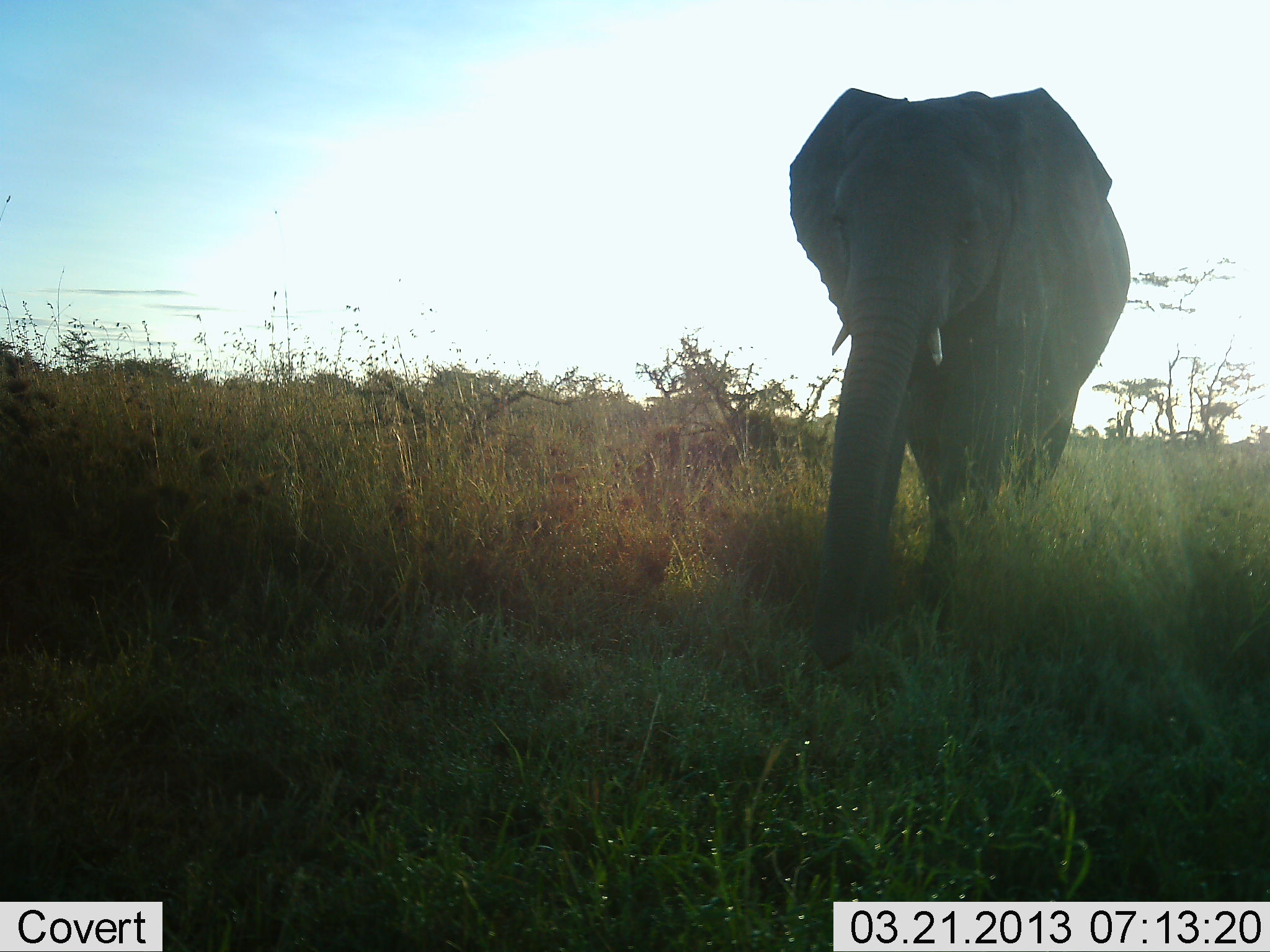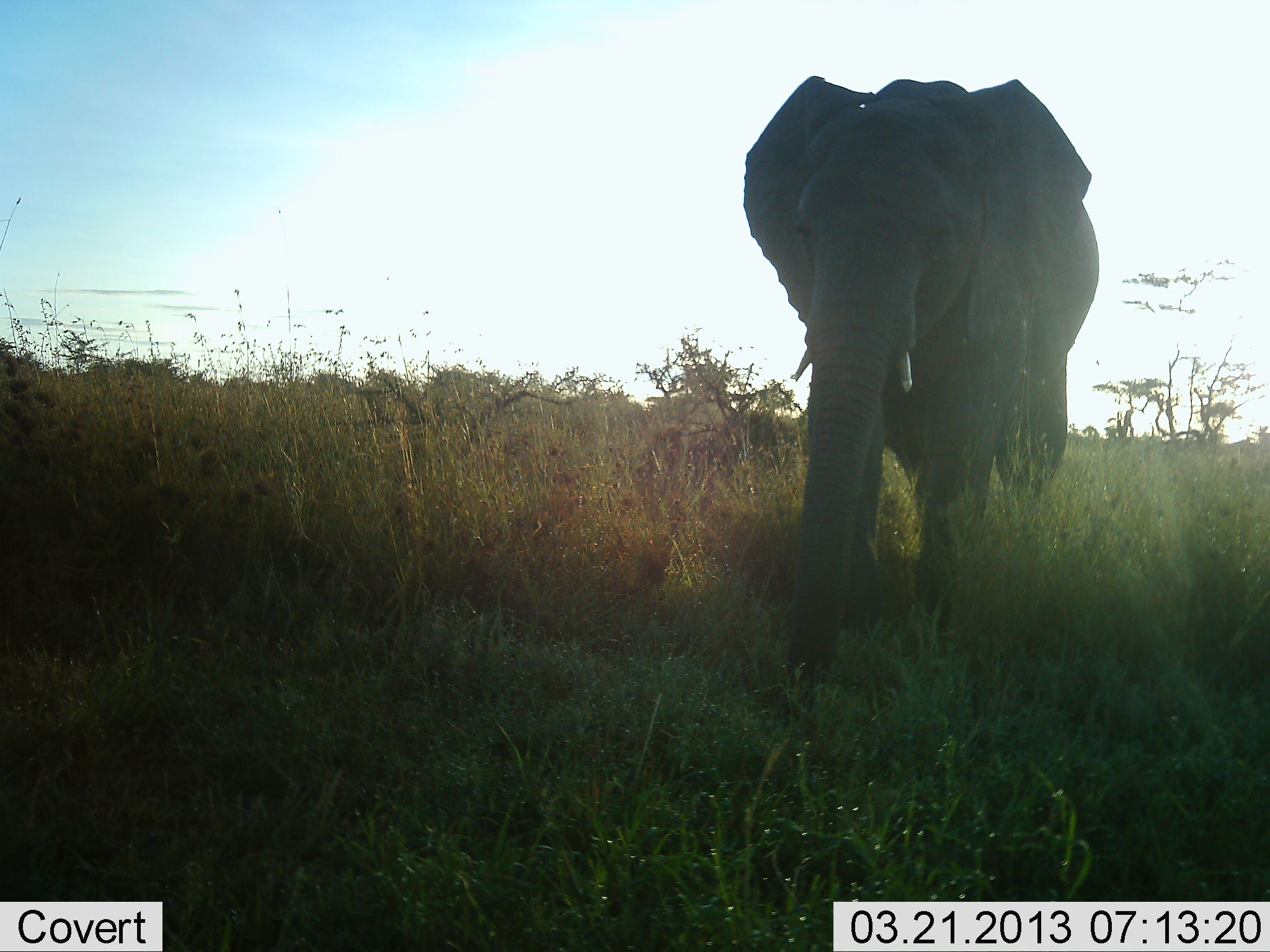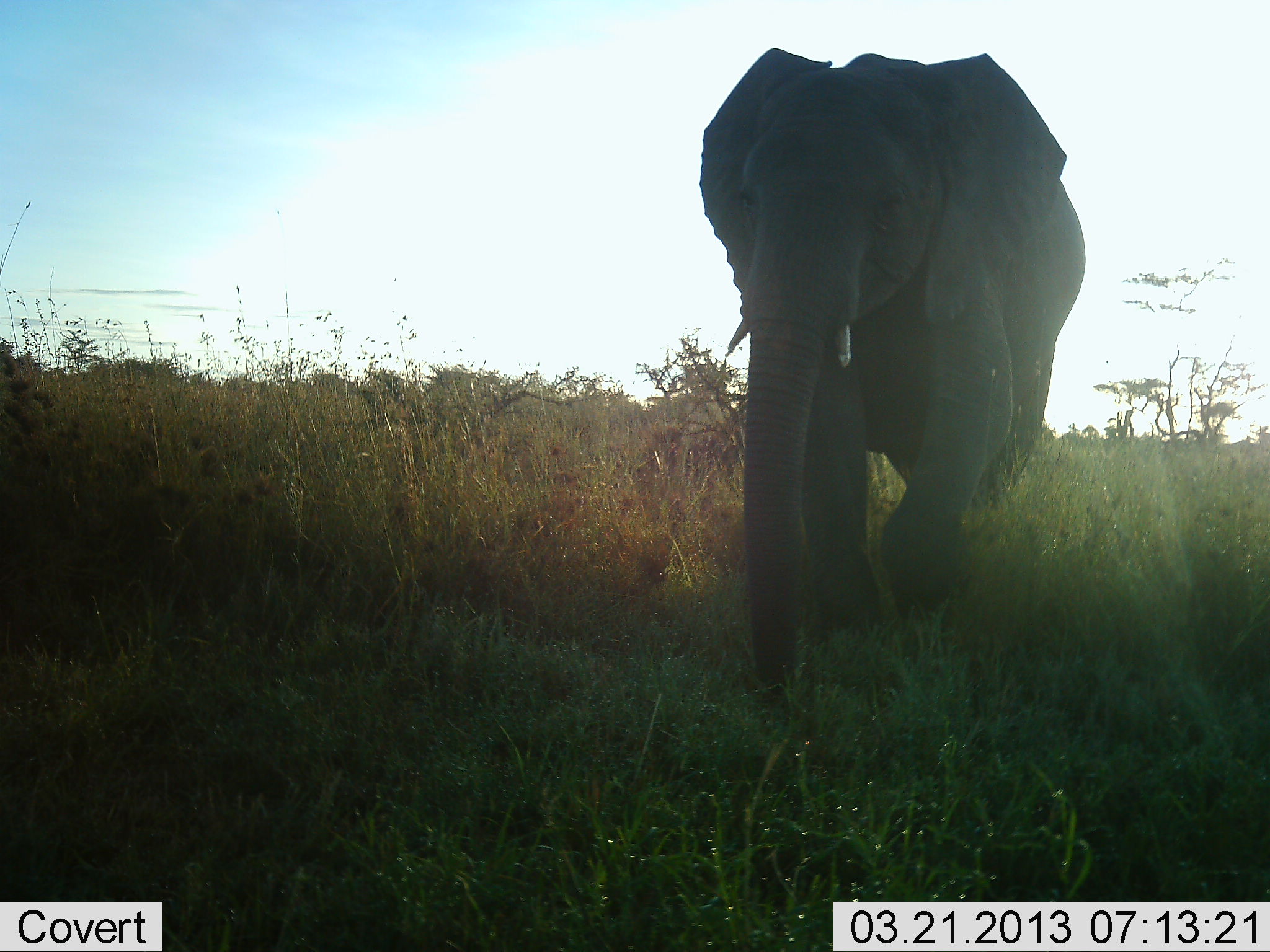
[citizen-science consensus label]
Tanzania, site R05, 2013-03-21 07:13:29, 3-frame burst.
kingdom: Animalia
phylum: Chordata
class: Mammalia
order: Proboscidea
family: Elephantidae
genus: Loxodonta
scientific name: Loxodonta africana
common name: african bush elephant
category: elephant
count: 1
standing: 5%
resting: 0%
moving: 100%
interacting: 0%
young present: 0%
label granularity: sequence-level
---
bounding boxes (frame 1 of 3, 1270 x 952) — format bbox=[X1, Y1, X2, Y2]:
animal: bbox=[789, 86, 1130, 668]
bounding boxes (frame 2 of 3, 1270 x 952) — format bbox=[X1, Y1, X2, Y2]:
animal: bbox=[746, 75, 1101, 689]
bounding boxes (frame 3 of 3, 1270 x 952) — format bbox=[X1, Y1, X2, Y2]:
animal: bbox=[698, 46, 1084, 687]